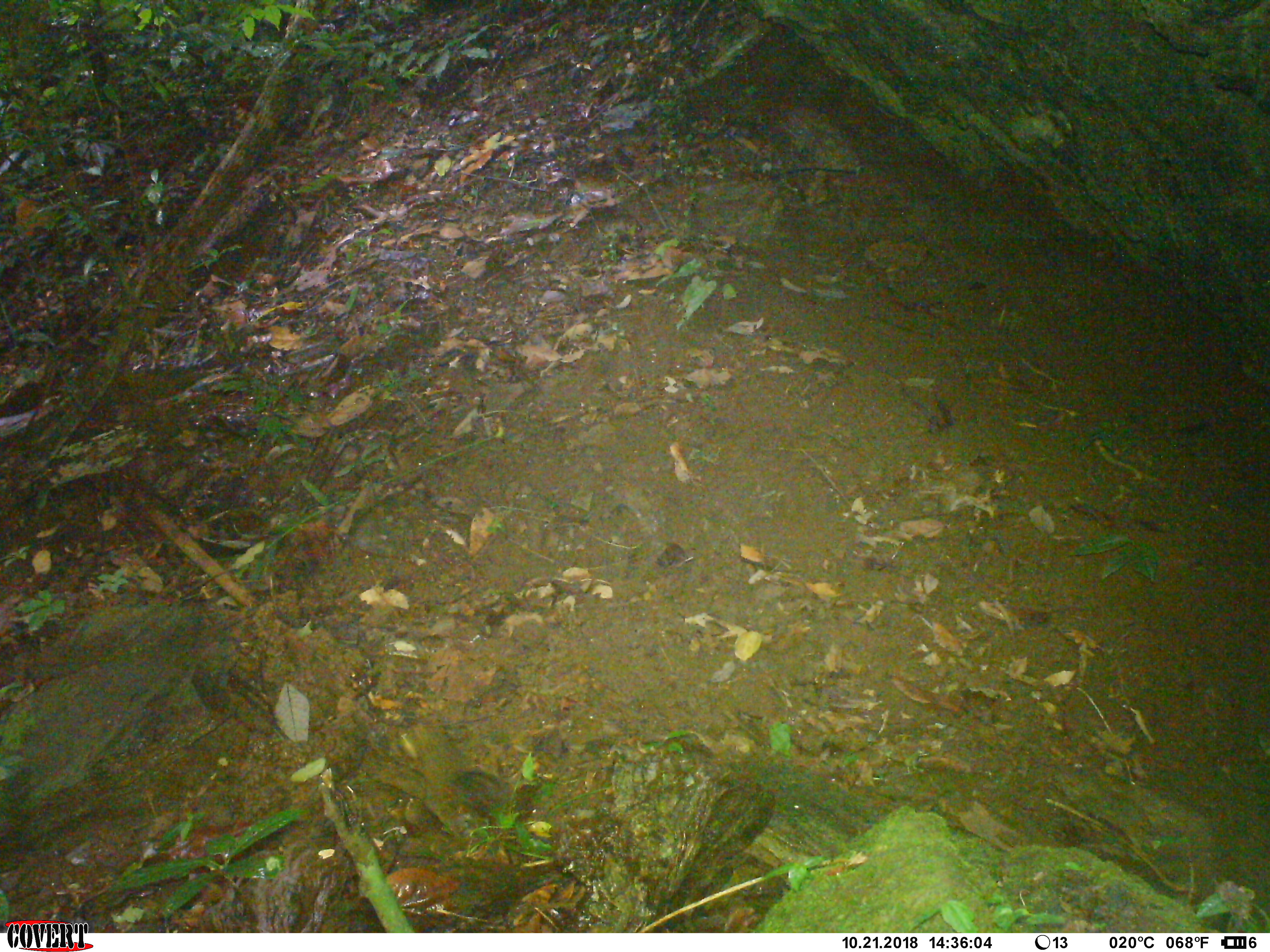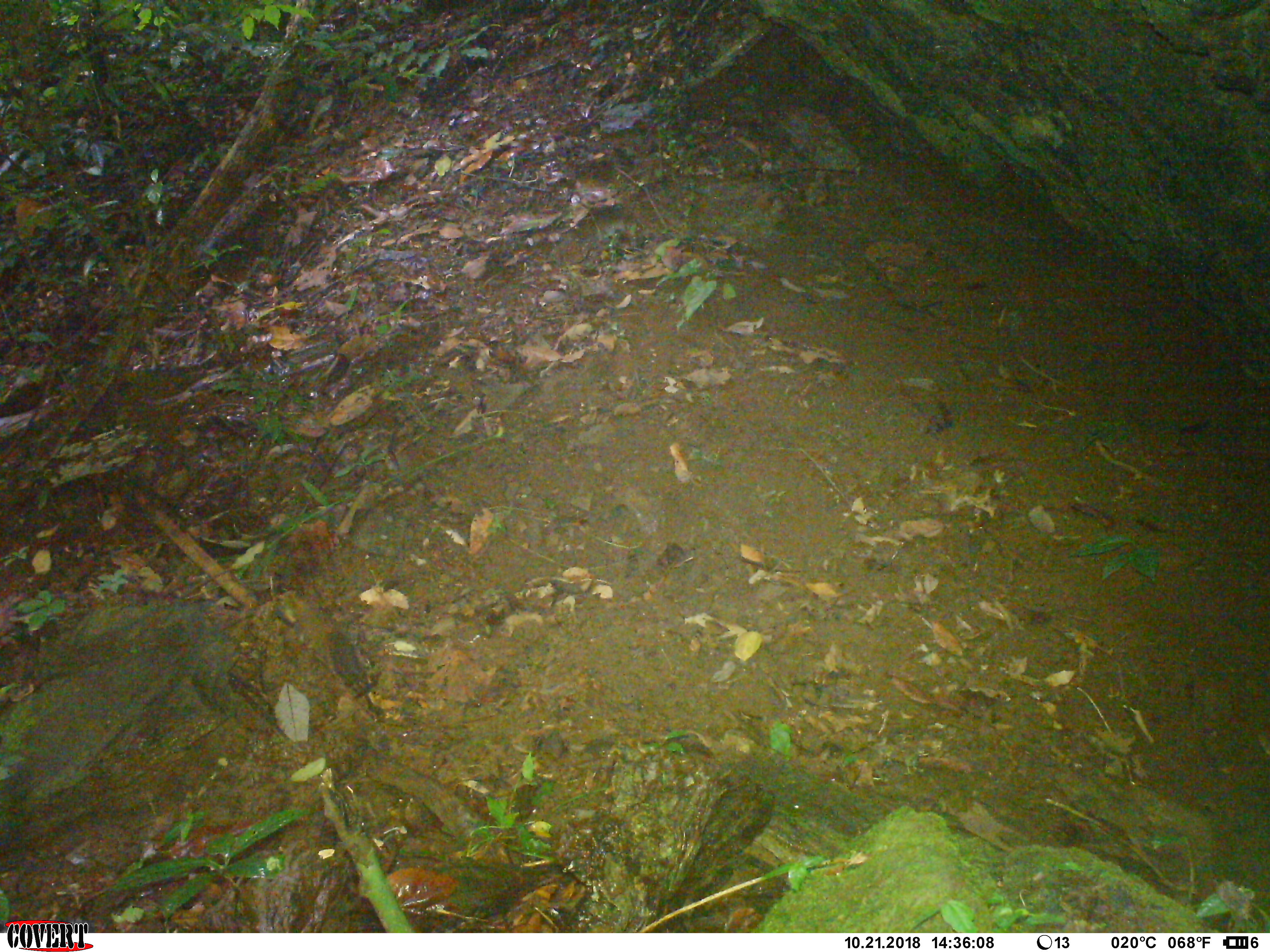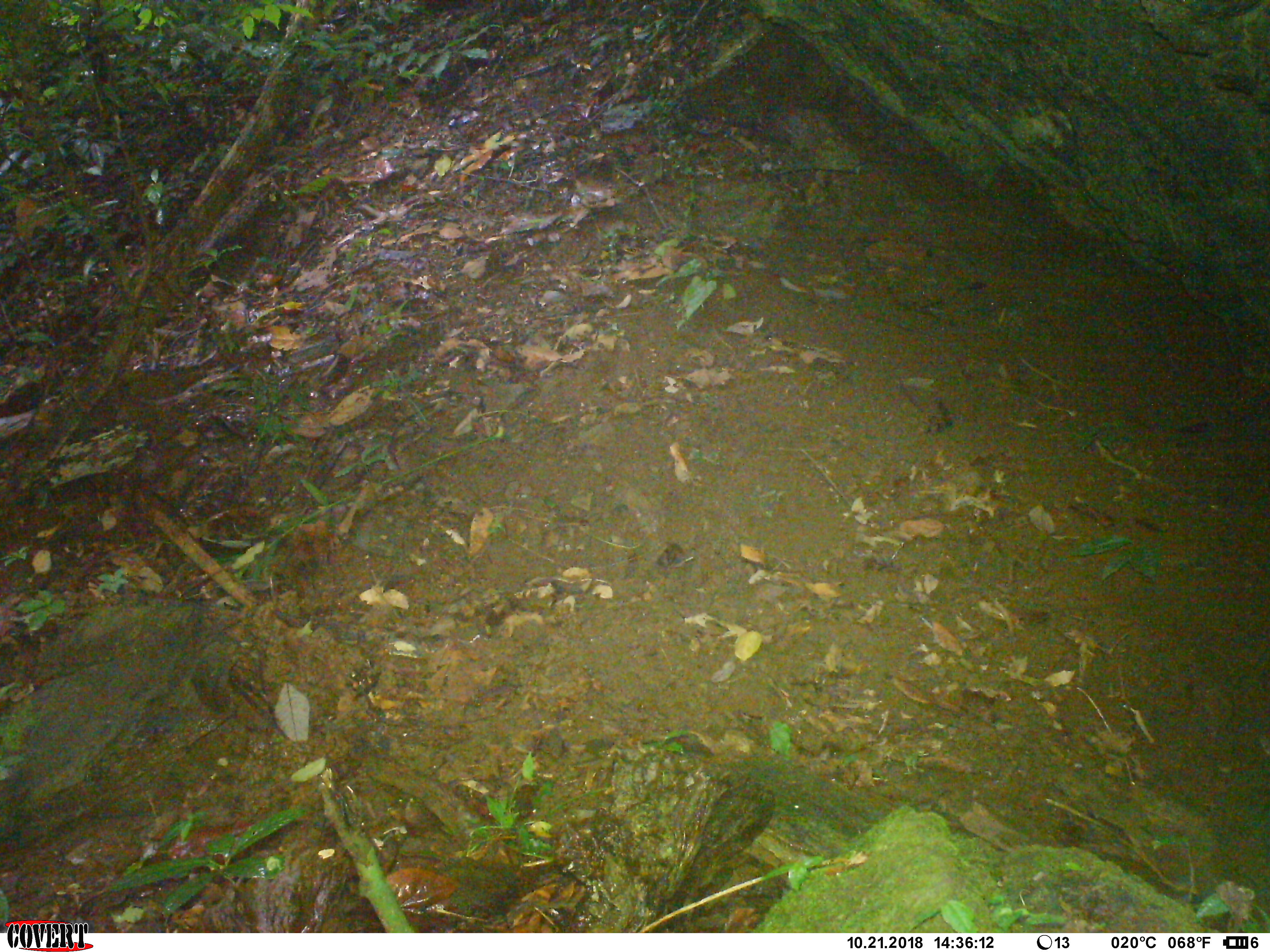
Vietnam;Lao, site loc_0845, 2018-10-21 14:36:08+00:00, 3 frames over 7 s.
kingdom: Animalia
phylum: Chordata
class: Mammalia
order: Rodentia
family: Sciuridae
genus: Dremomys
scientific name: Dremomys rufigenis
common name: red-cheeked squirrel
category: red cheeked squirrel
Red cheeked squirrel (red-cheeked squirrel) (Dremomys rufigenis). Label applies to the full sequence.